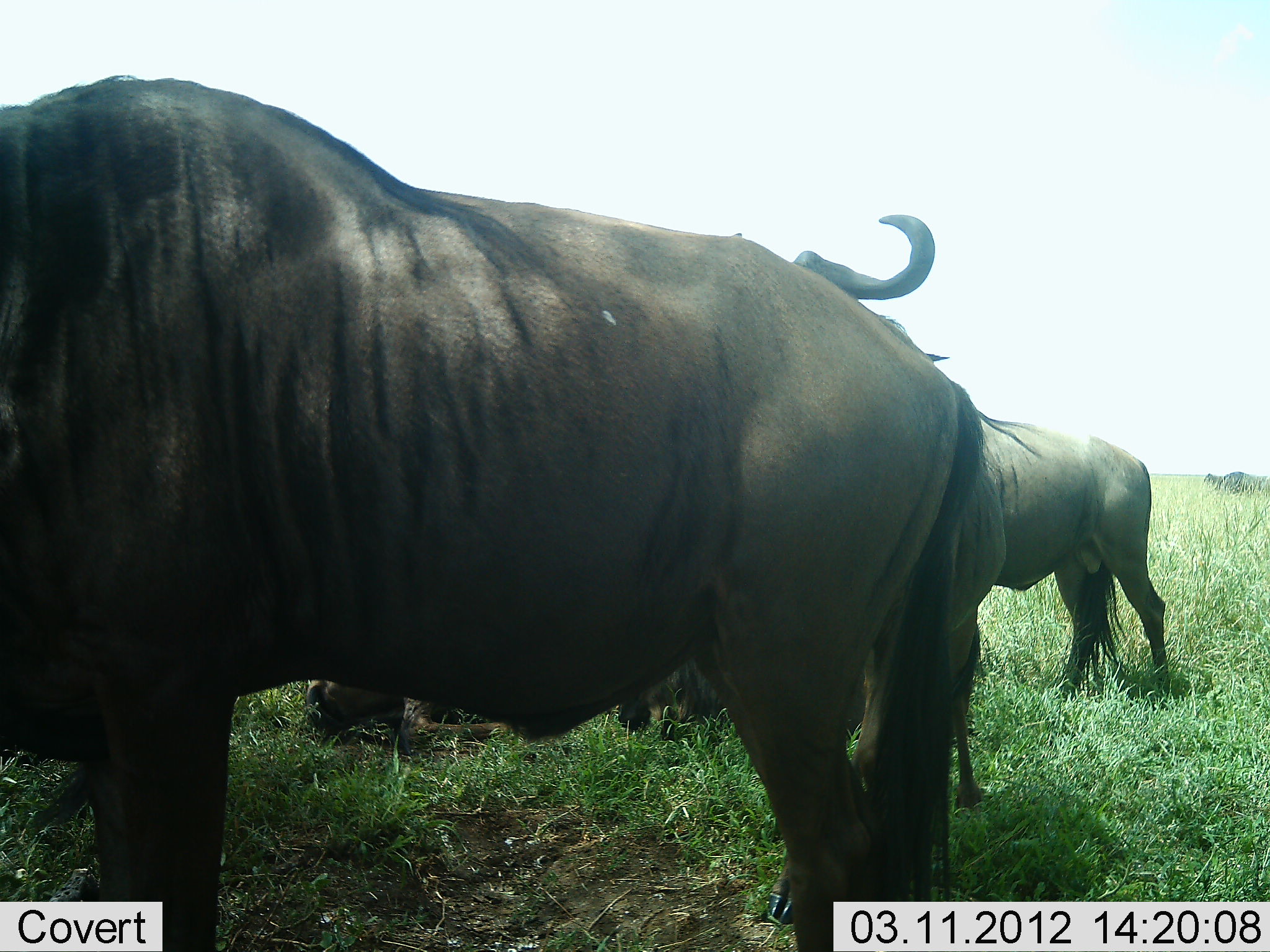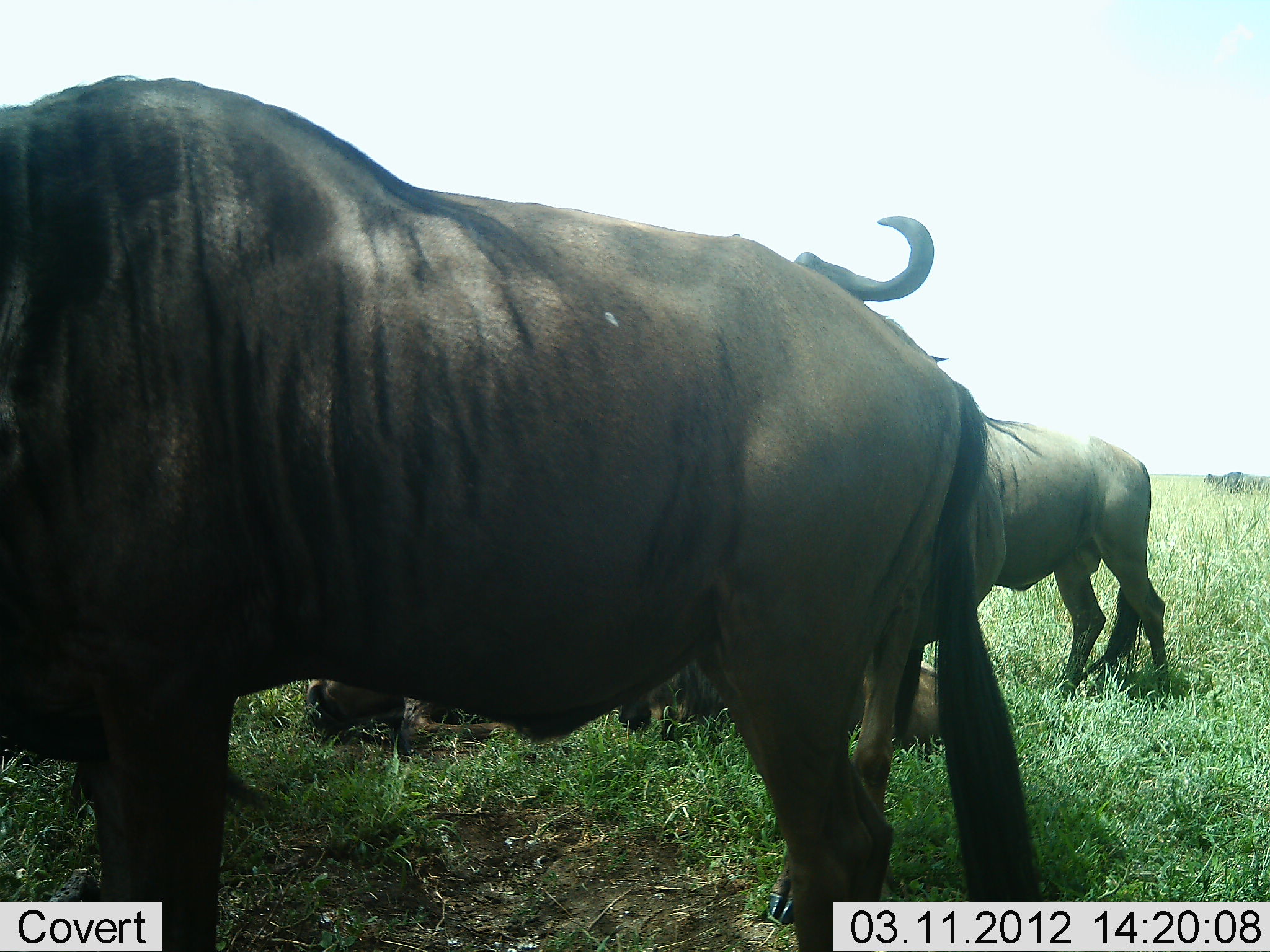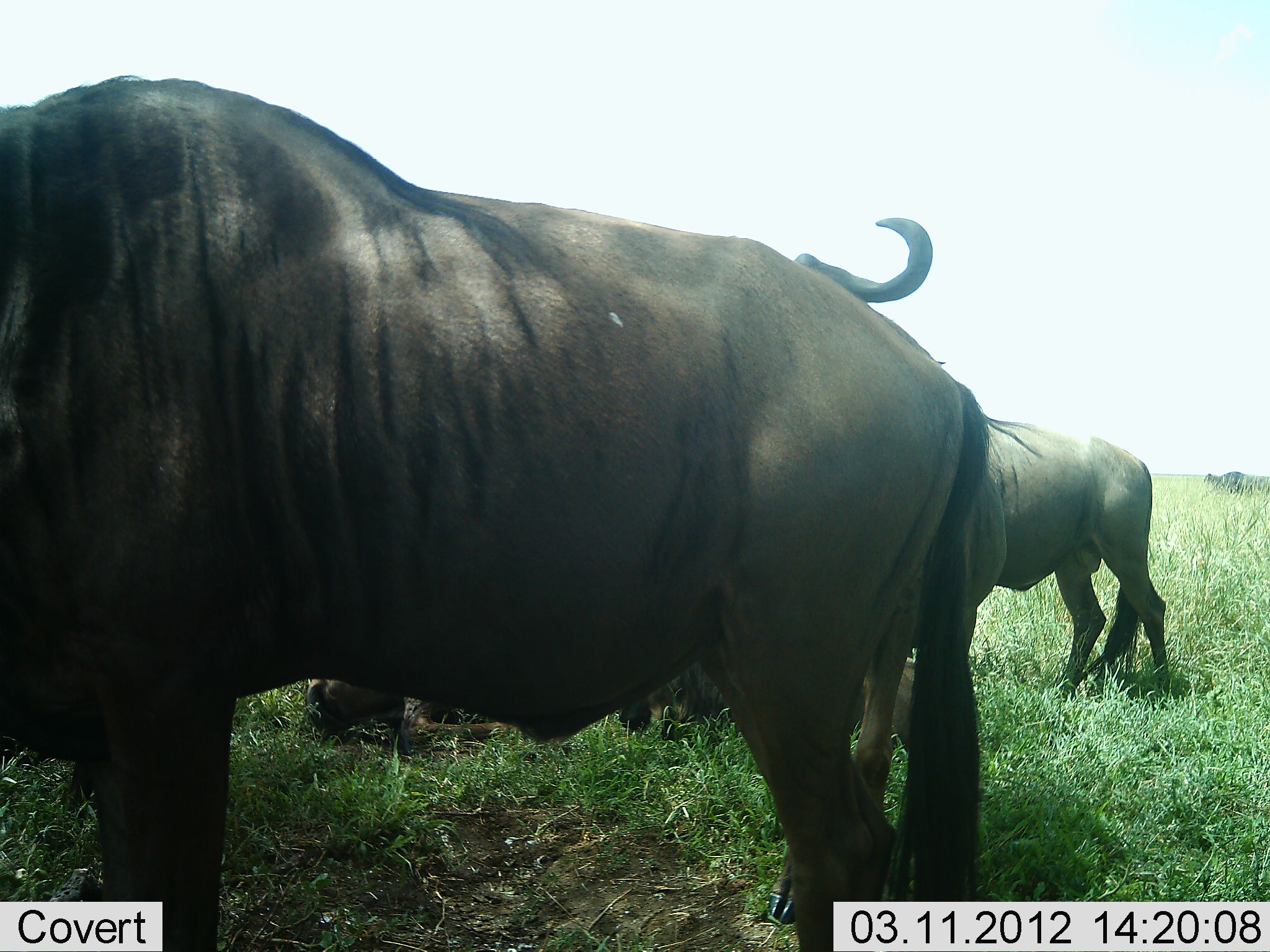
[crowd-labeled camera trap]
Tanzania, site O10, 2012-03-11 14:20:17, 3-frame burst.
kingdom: Animalia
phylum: Chordata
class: Mammalia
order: Artiodactyla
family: Bovidae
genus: Connochaetes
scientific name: Connochaetes taurinus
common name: blue wildebeest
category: wildebeest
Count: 4.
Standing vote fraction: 90%.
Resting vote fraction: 50%.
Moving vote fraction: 0%.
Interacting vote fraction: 0%.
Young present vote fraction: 5%.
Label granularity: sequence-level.